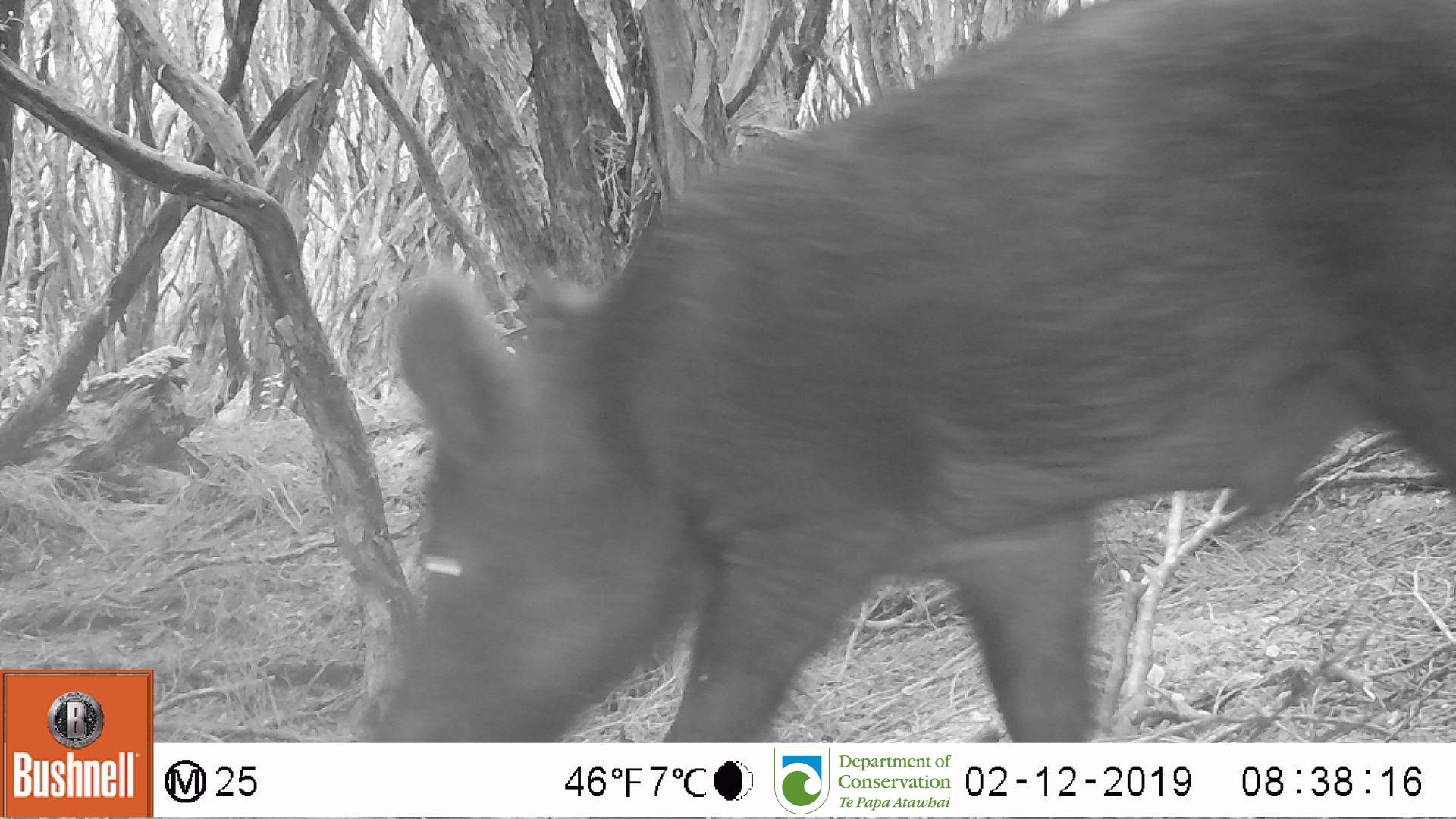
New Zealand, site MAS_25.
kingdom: Animalia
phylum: Chordata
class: Mammalia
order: Artiodactyla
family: Suidae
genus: Sus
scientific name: Sus scrofa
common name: pig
Pig (Sus scrofa).